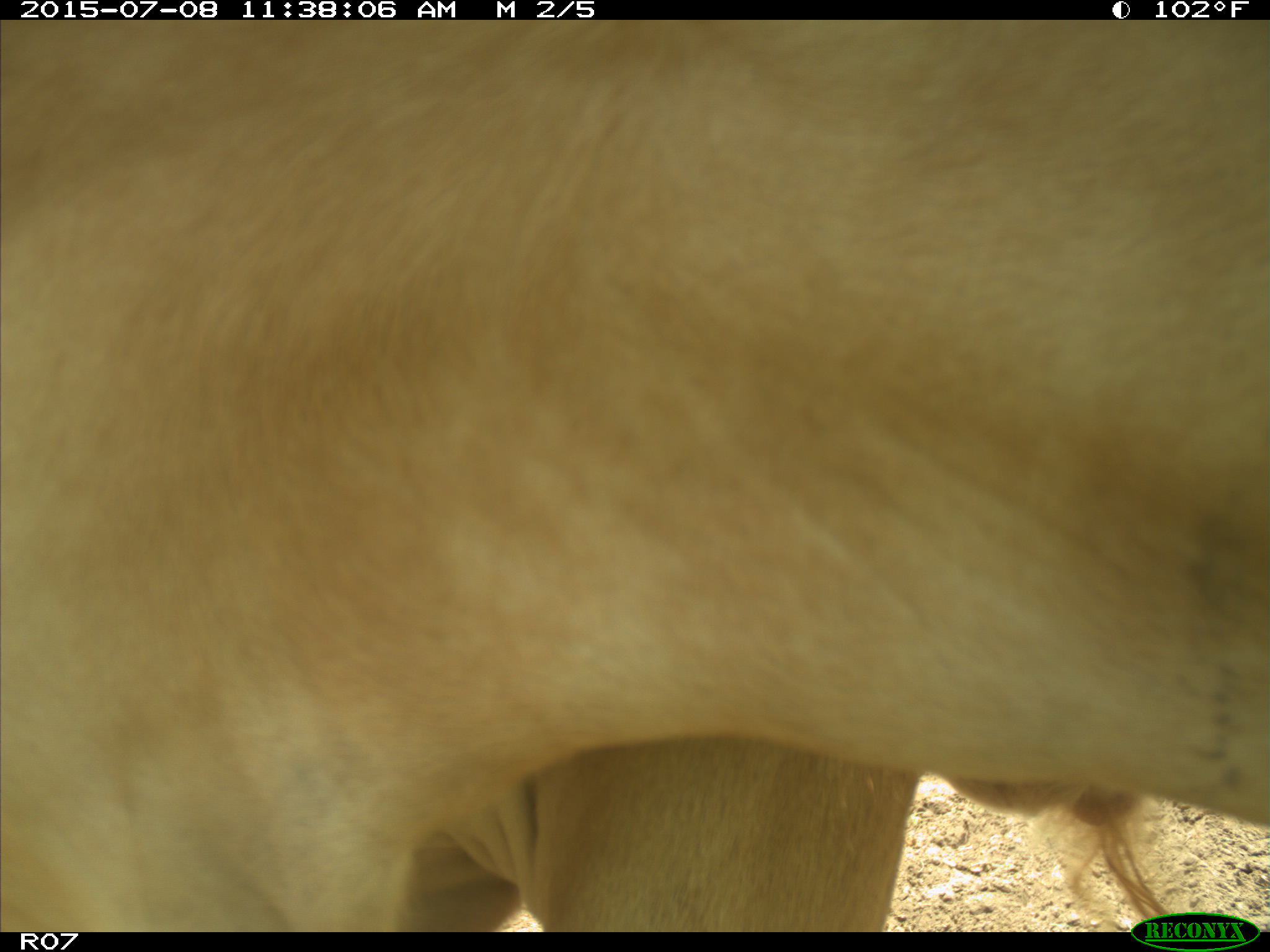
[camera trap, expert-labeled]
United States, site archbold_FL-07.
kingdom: Animalia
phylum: Chordata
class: Mammalia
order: Artiodactyla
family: Bovidae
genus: Bos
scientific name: Bos taurus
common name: domestic cow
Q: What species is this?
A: Bos taurus (domestic cow).